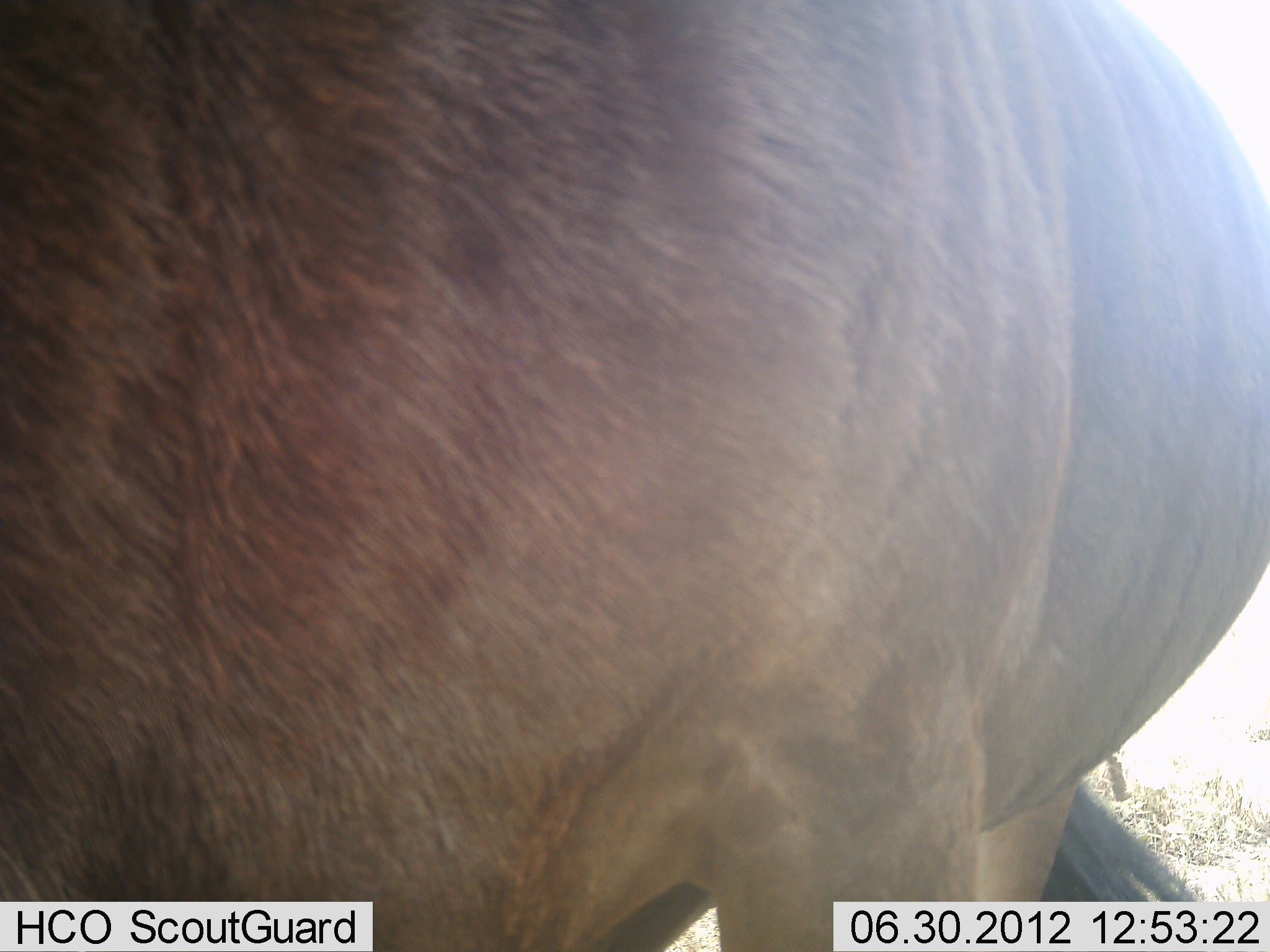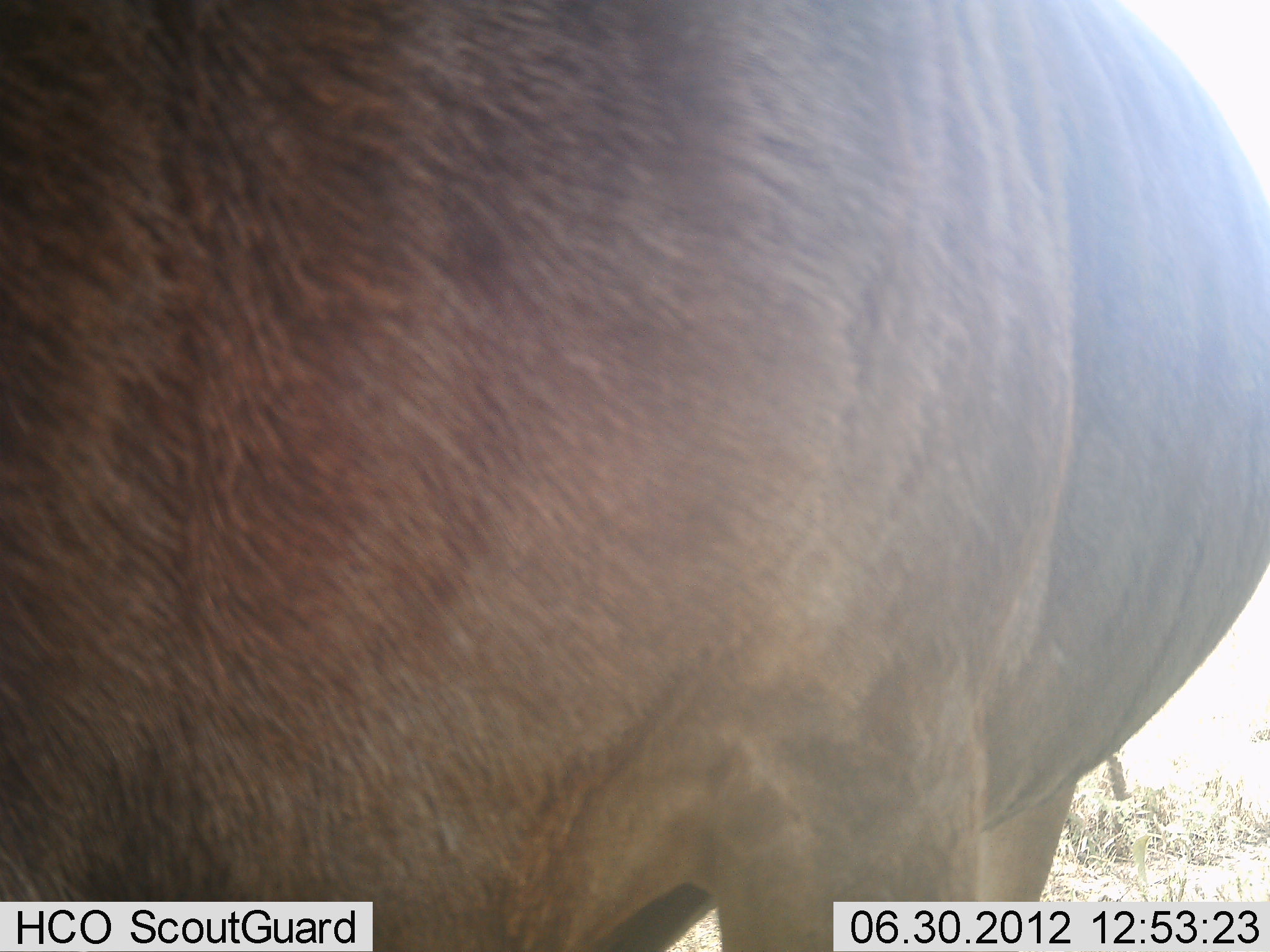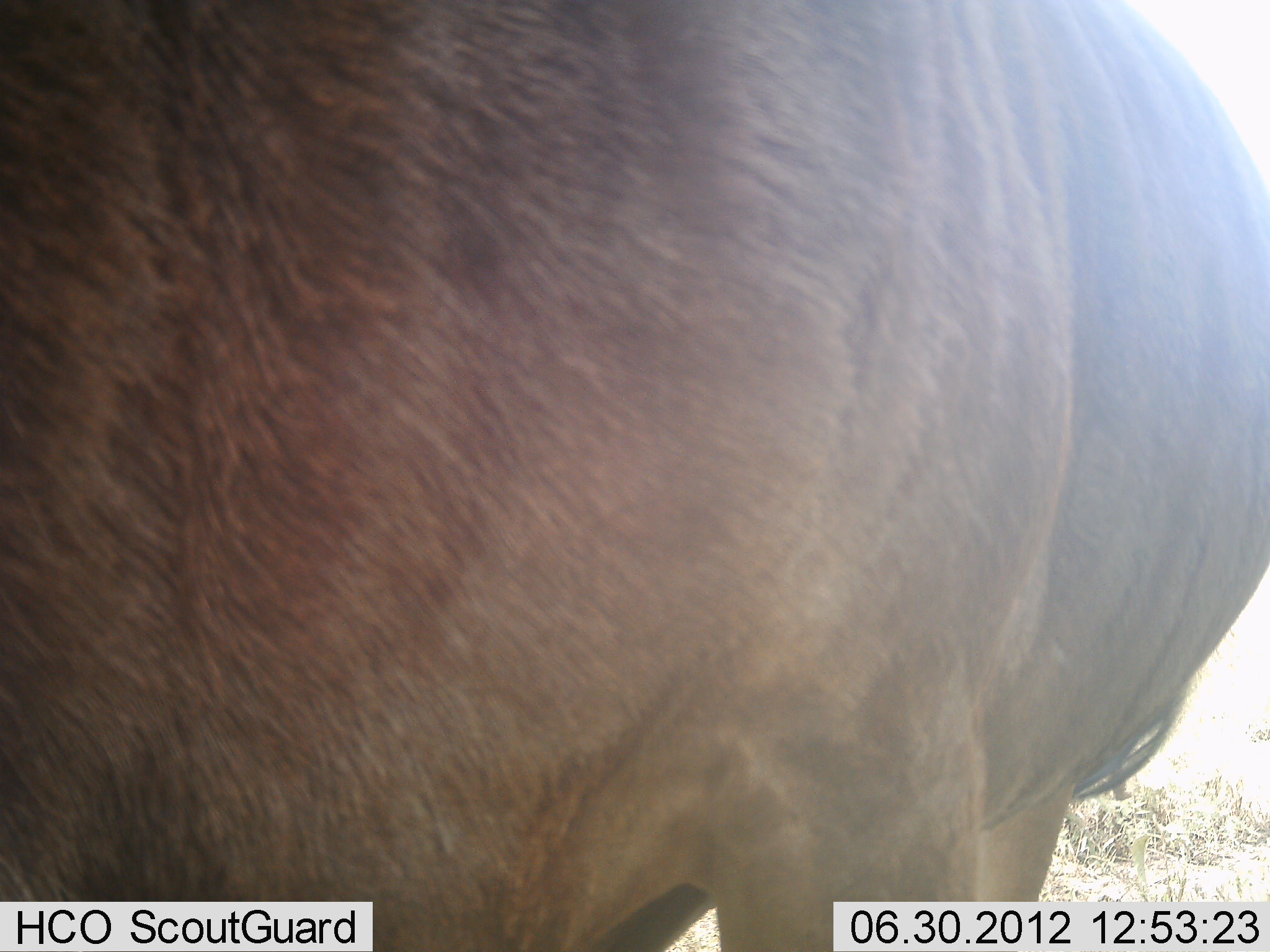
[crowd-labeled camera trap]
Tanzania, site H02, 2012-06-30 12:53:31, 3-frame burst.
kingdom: Animalia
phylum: Chordata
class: Mammalia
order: Artiodactyla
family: Bovidae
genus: Connochaetes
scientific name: Connochaetes taurinus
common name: blue wildebeest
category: wildebeest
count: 1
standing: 100%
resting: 0%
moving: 0%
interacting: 0%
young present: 0%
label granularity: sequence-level